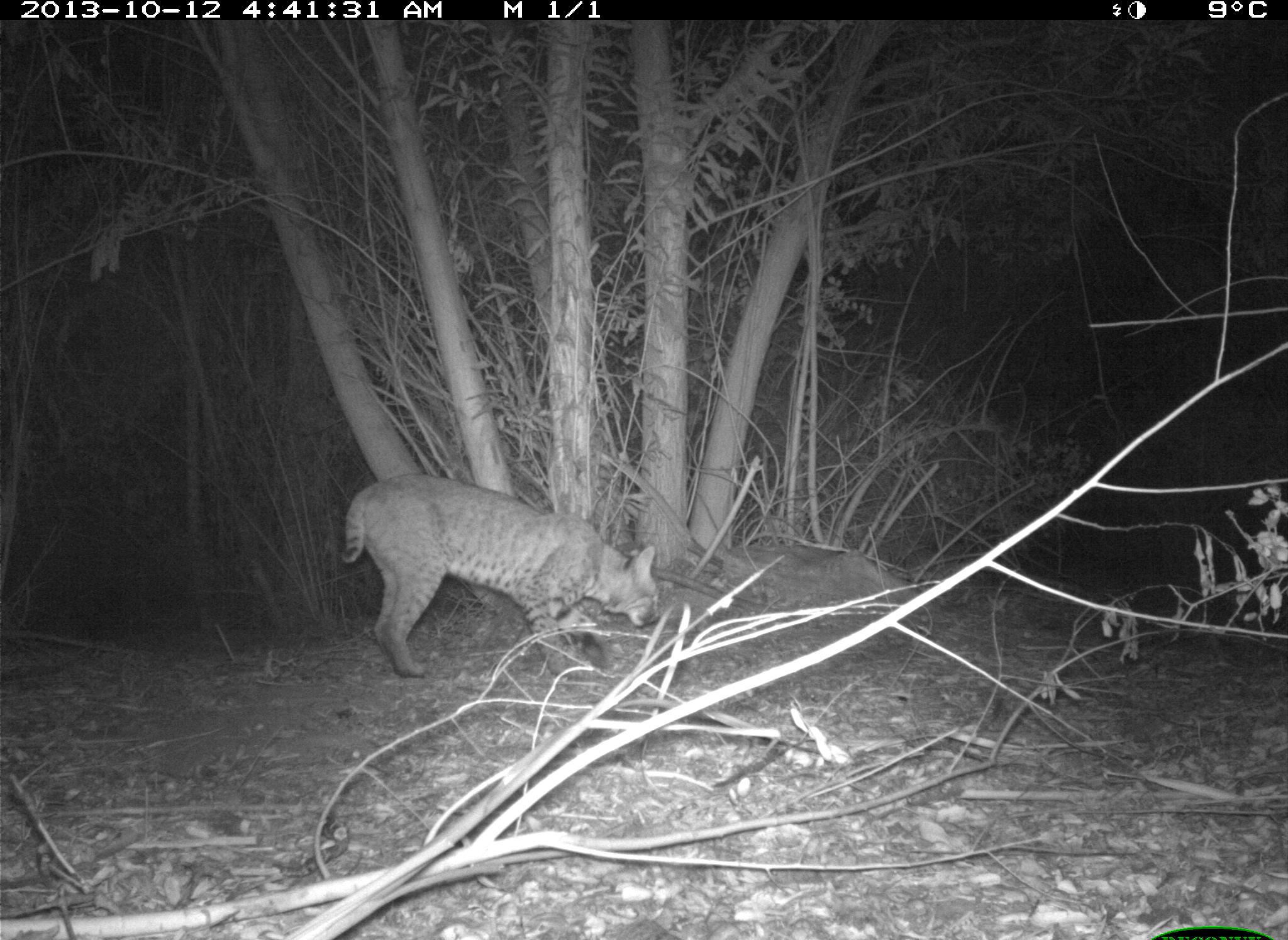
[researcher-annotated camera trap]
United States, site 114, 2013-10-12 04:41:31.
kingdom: Animalia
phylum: Chordata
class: Mammalia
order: Carnivora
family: Felidae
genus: Lynx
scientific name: Lynx rufus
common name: bobcat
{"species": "bobcat (Lynx rufus)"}